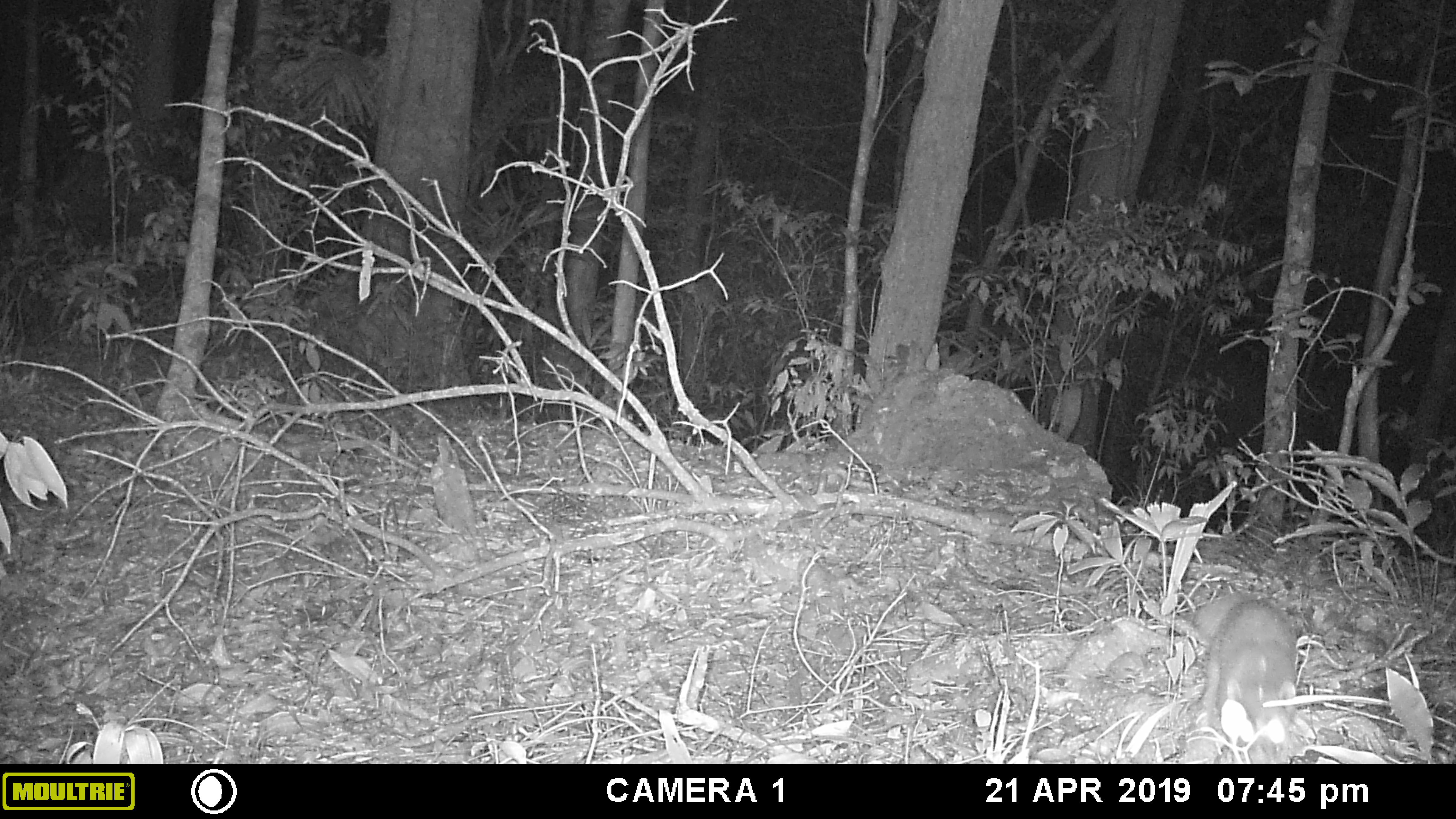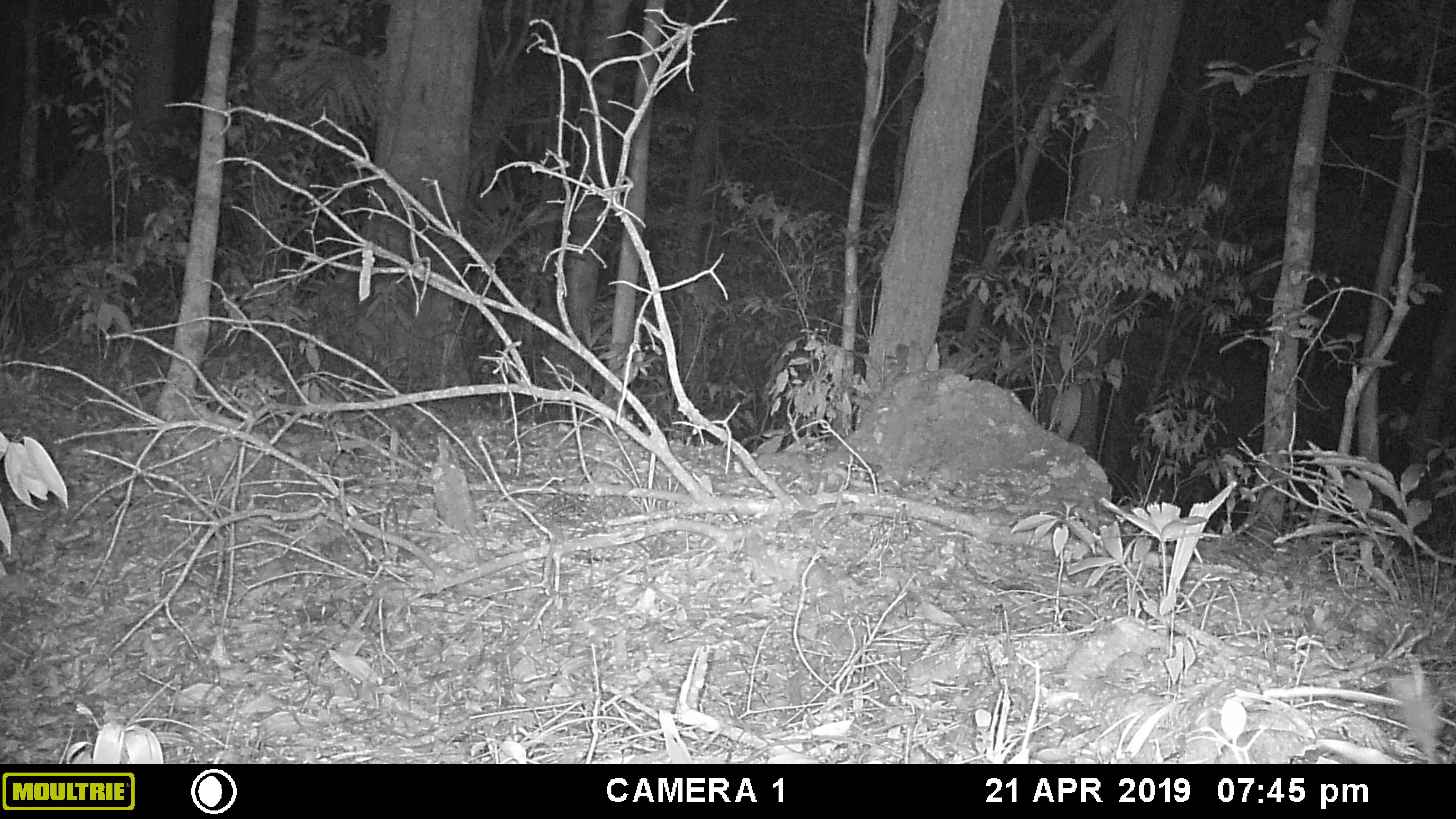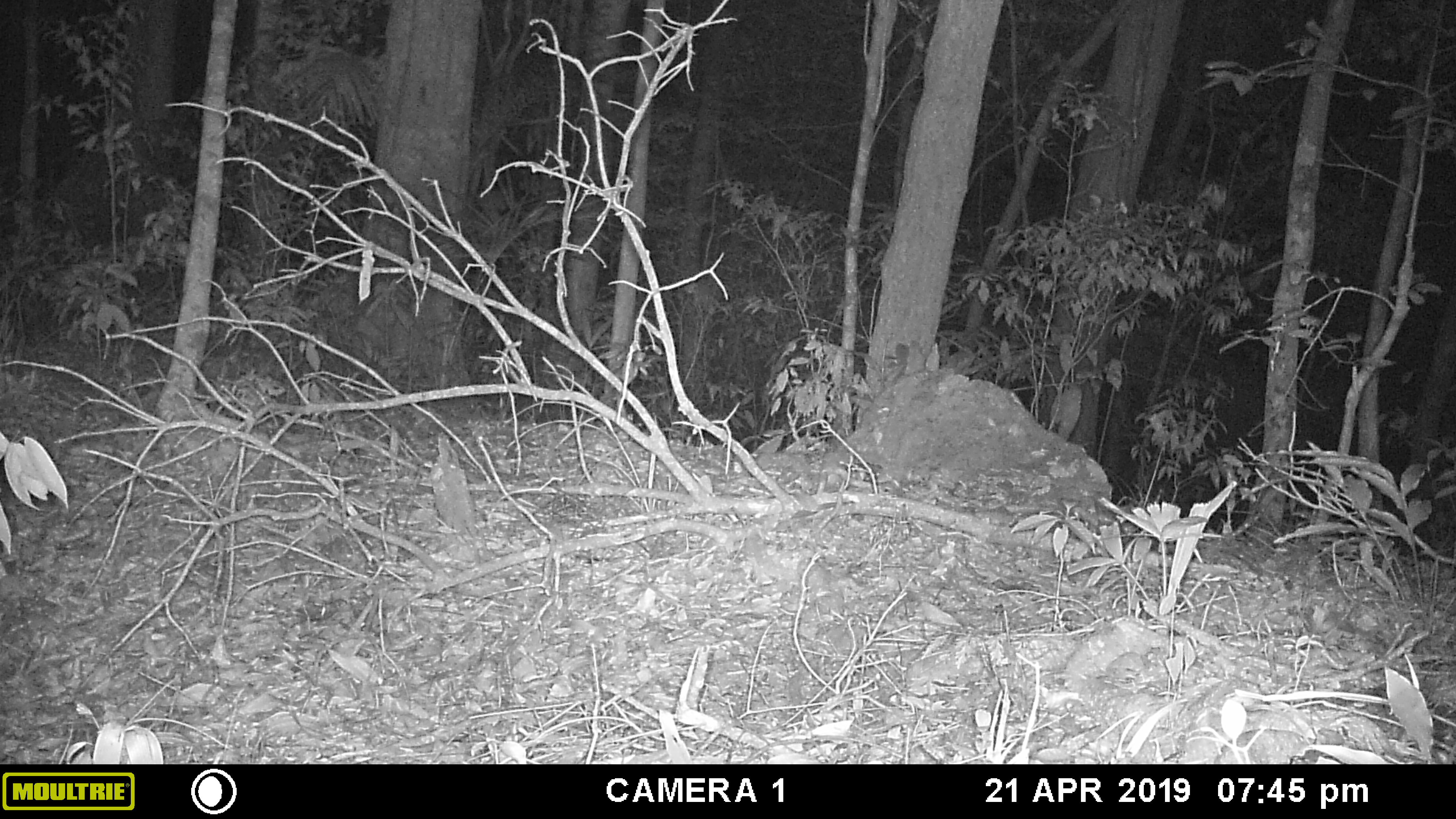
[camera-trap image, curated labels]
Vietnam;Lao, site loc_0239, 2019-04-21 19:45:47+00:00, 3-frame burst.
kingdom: Animalia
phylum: Chordata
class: Mammalia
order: Carnivora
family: Mustelidae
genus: Melogale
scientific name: Melogale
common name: ferret badger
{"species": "ferret badger (Melogale)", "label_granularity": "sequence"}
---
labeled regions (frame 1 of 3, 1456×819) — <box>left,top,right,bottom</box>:
ferret badger: <box>1195,598,1297,761</box>